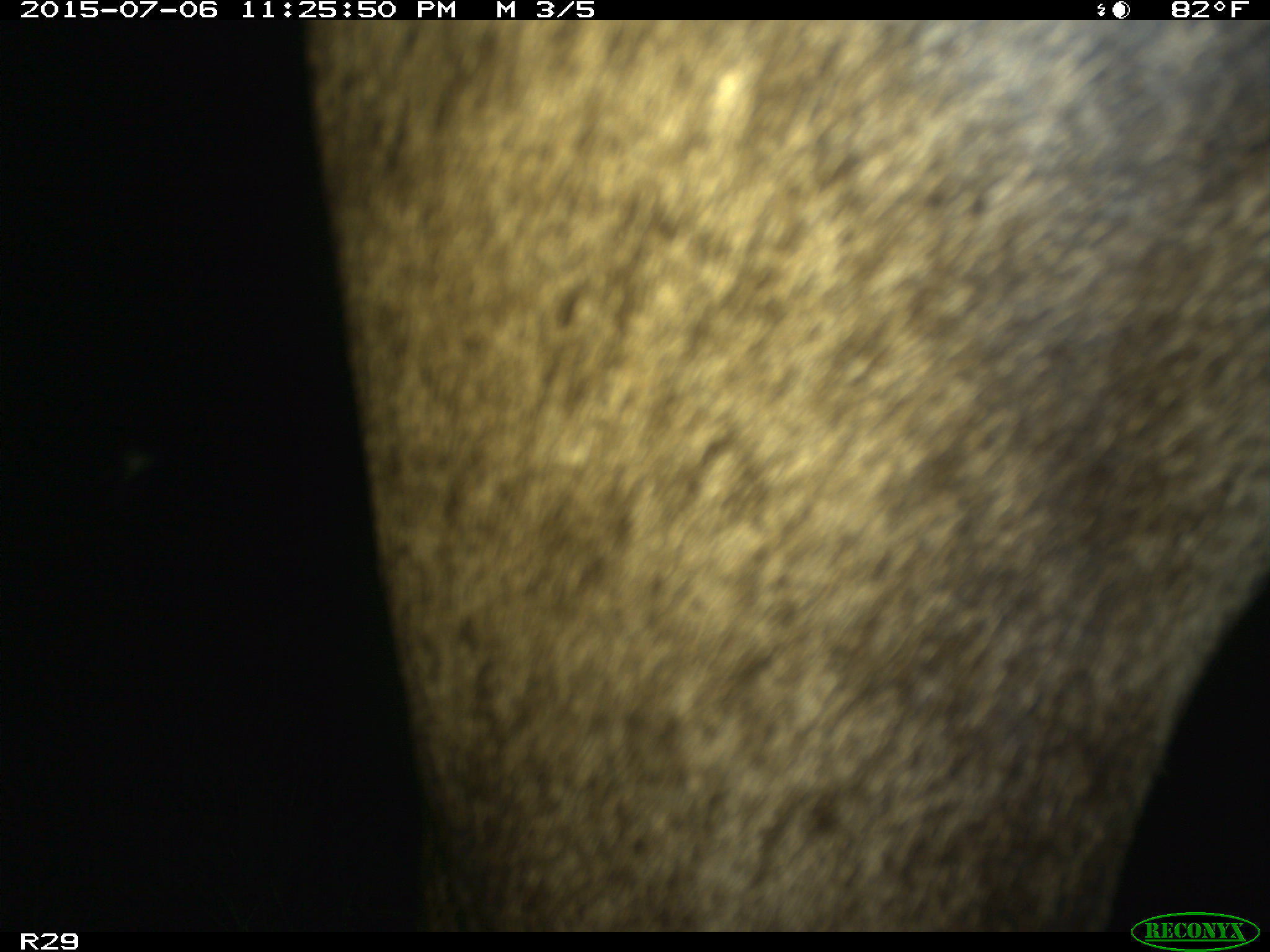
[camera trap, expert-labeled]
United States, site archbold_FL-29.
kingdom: Animalia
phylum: Chordata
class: Mammalia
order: Artiodactyla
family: Bovidae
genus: Bos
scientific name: Bos taurus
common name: domestic cow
Bos taurus (domestic cow).